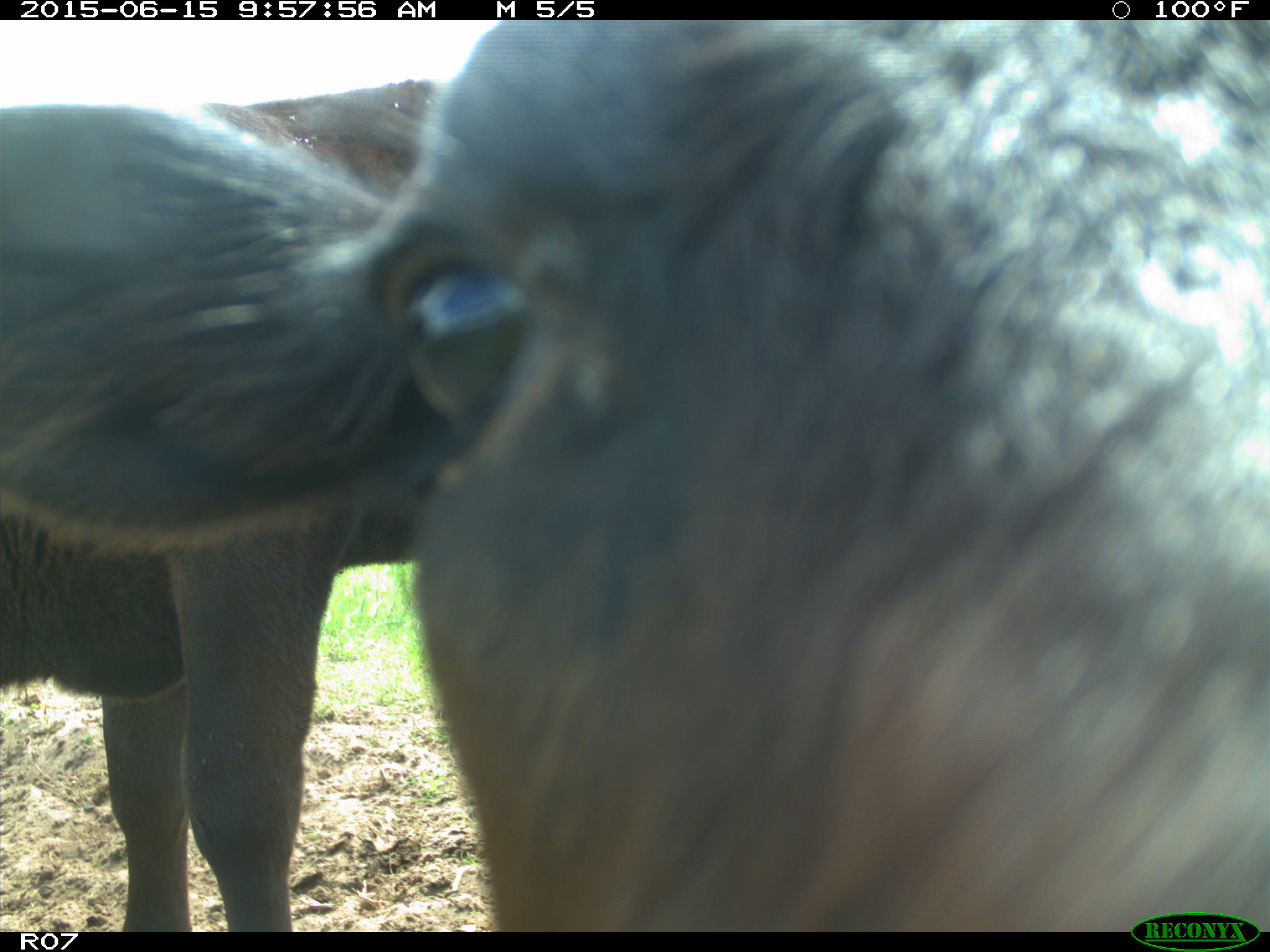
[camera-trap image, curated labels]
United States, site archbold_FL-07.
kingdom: Animalia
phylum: Chordata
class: Mammalia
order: Artiodactyla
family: Bovidae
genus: Bos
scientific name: Bos taurus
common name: domestic cow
Bos taurus (domestic cow).